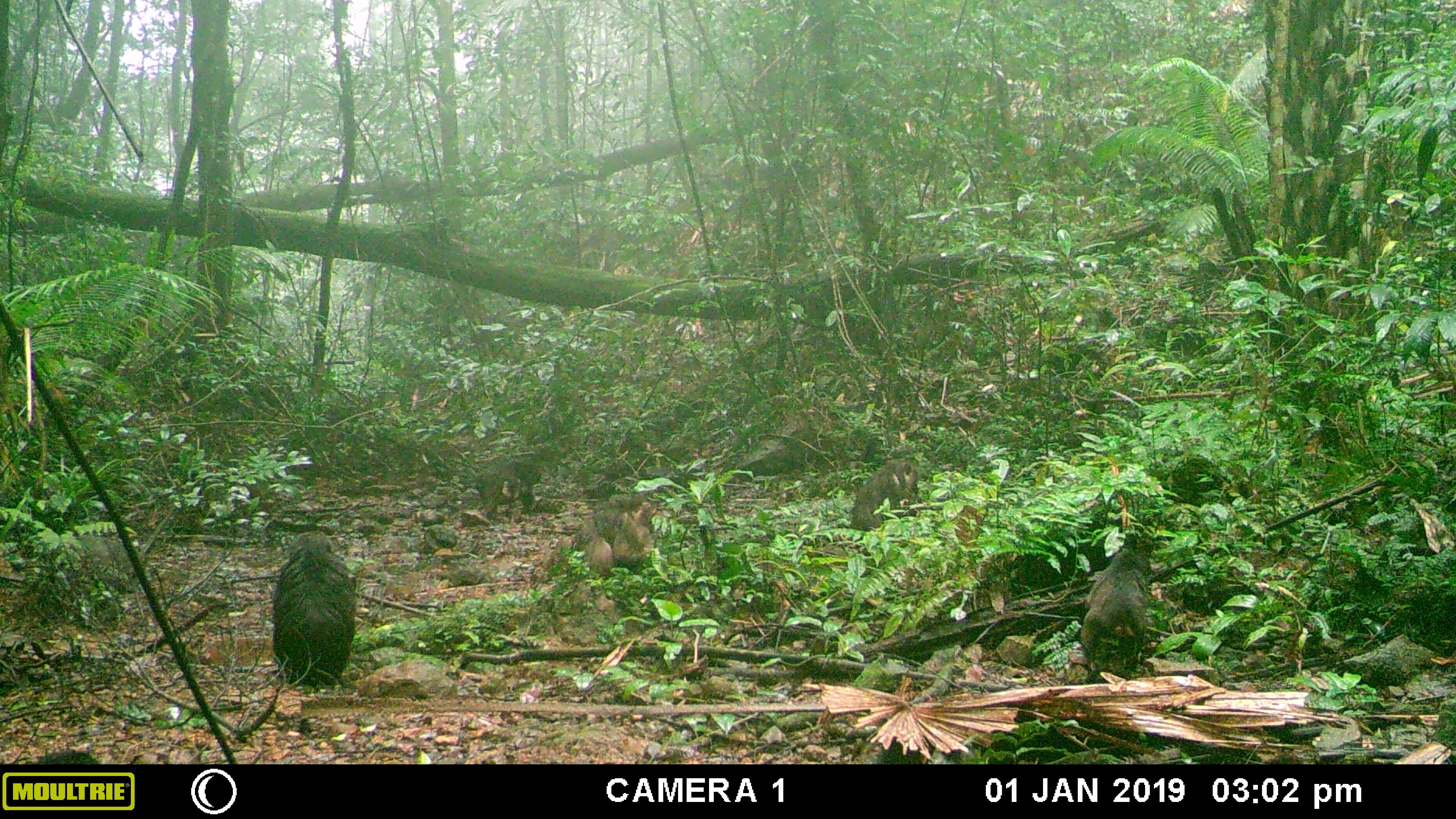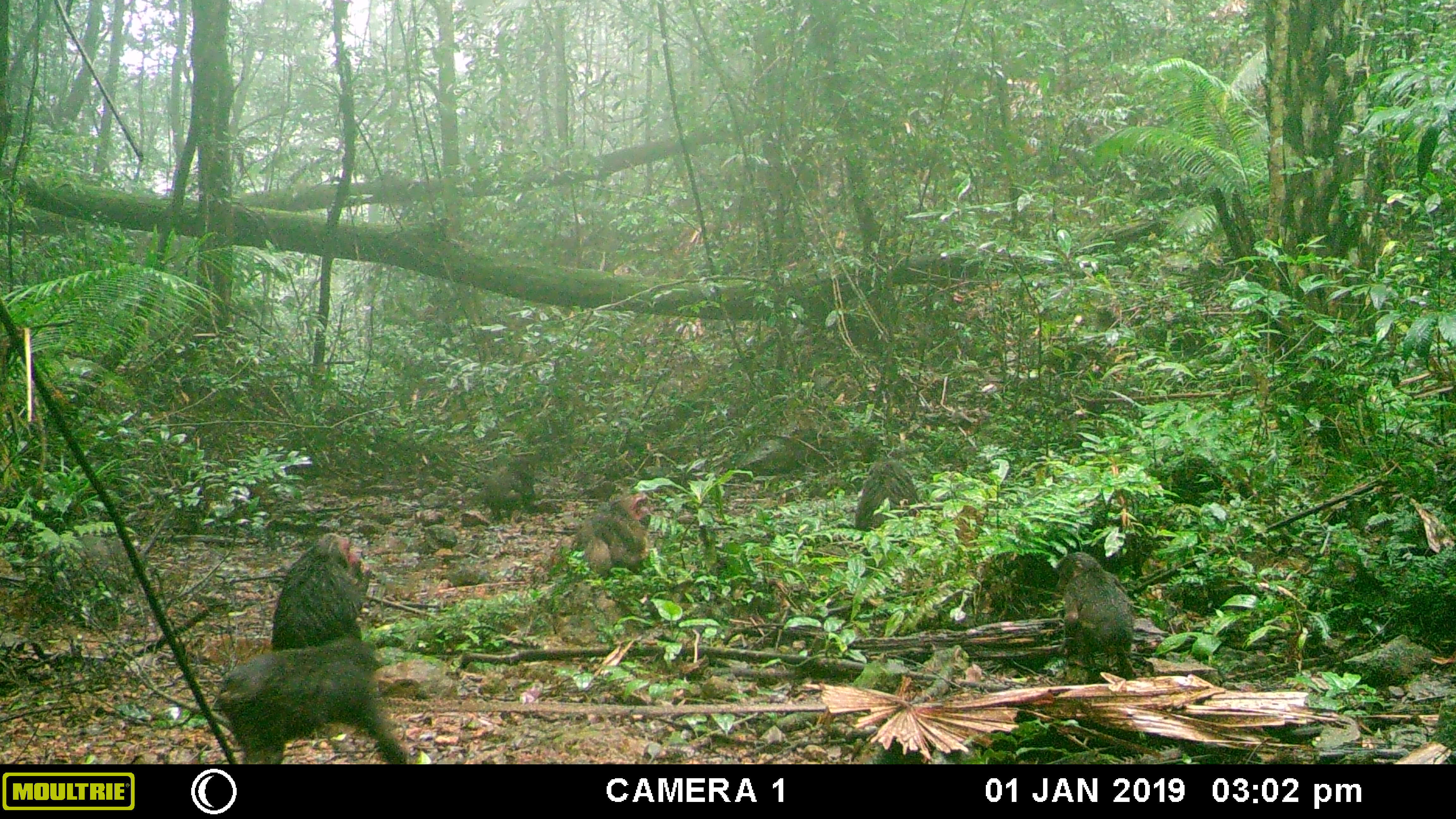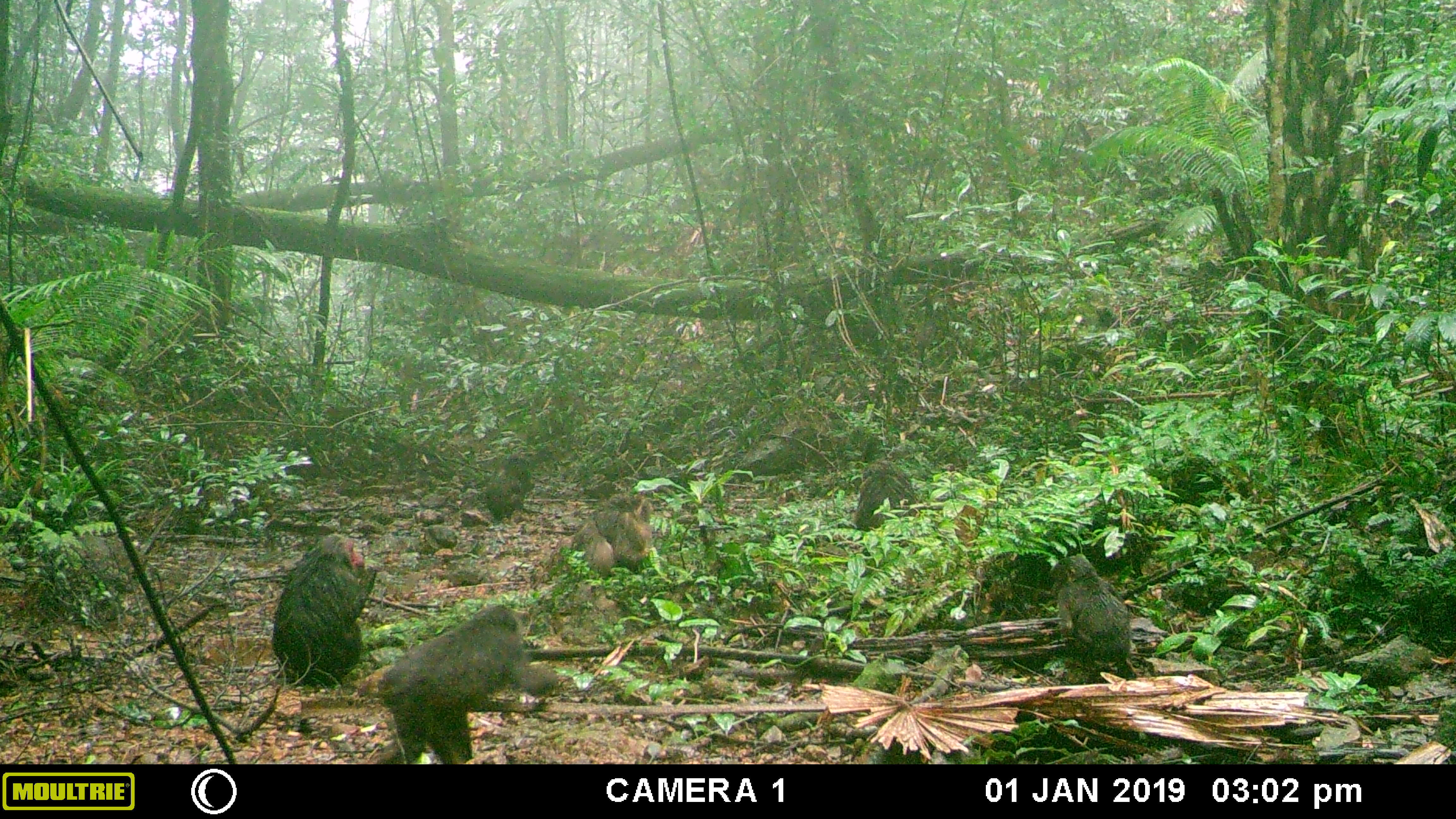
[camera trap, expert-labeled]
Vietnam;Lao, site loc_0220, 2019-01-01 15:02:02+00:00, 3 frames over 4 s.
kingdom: Animalia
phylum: Chordata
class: Mammalia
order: Primates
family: Cercopithecidae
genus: Macaca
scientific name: Macaca arctoides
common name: stump-tailed macaque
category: stump tailed macaque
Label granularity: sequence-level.